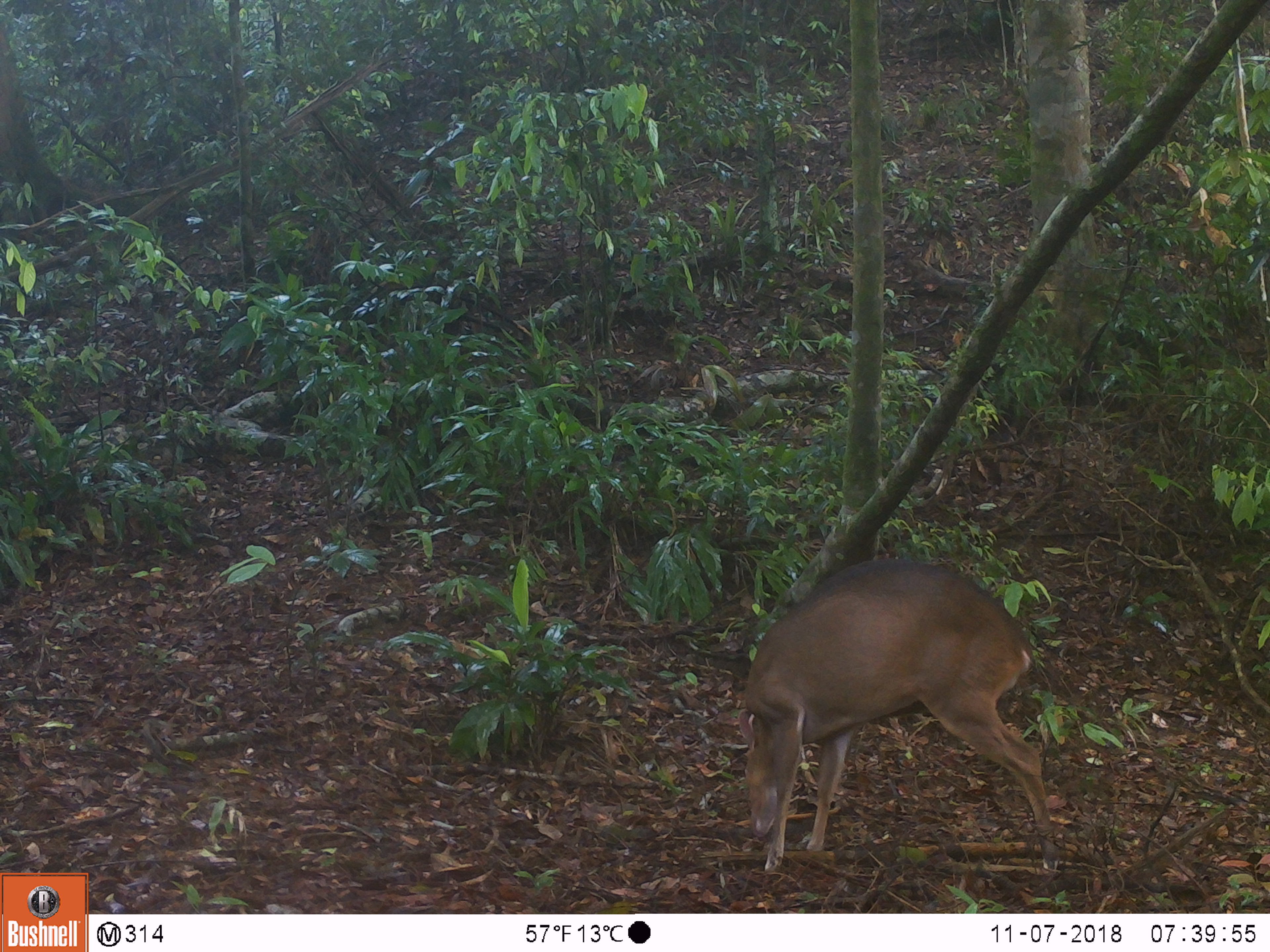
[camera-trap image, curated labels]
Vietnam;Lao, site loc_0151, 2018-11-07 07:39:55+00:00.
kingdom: Animalia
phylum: Chordata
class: Mammalia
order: Artiodactyla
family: Cervidae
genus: Muntiacus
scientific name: Muntiacus vuquangensis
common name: large-antlered muntjac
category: large antlered muntjac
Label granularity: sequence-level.